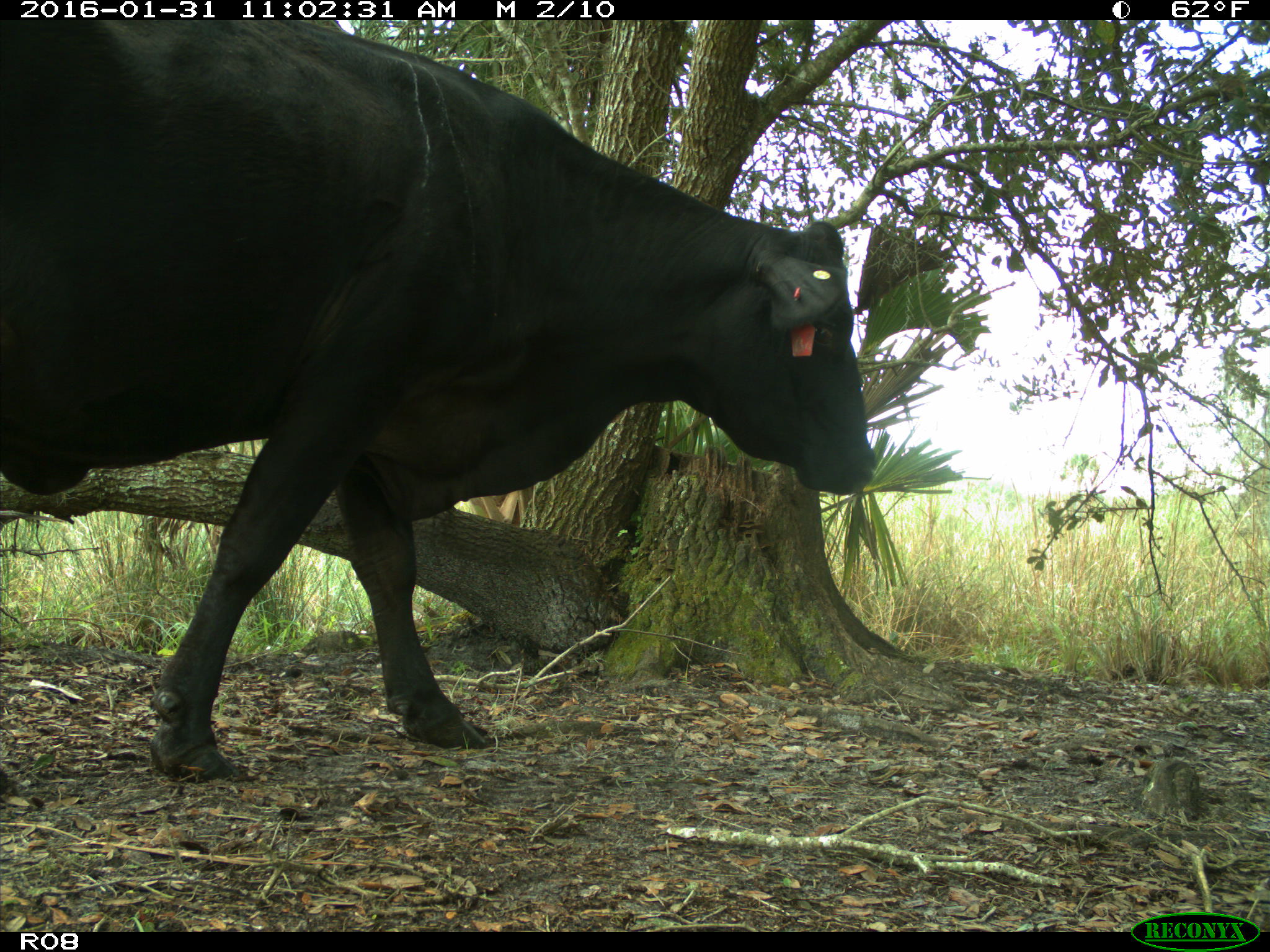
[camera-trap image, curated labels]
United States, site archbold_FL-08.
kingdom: Animalia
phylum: Chordata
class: Mammalia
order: Artiodactyla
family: Bovidae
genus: Bos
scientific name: Bos taurus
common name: domestic cow